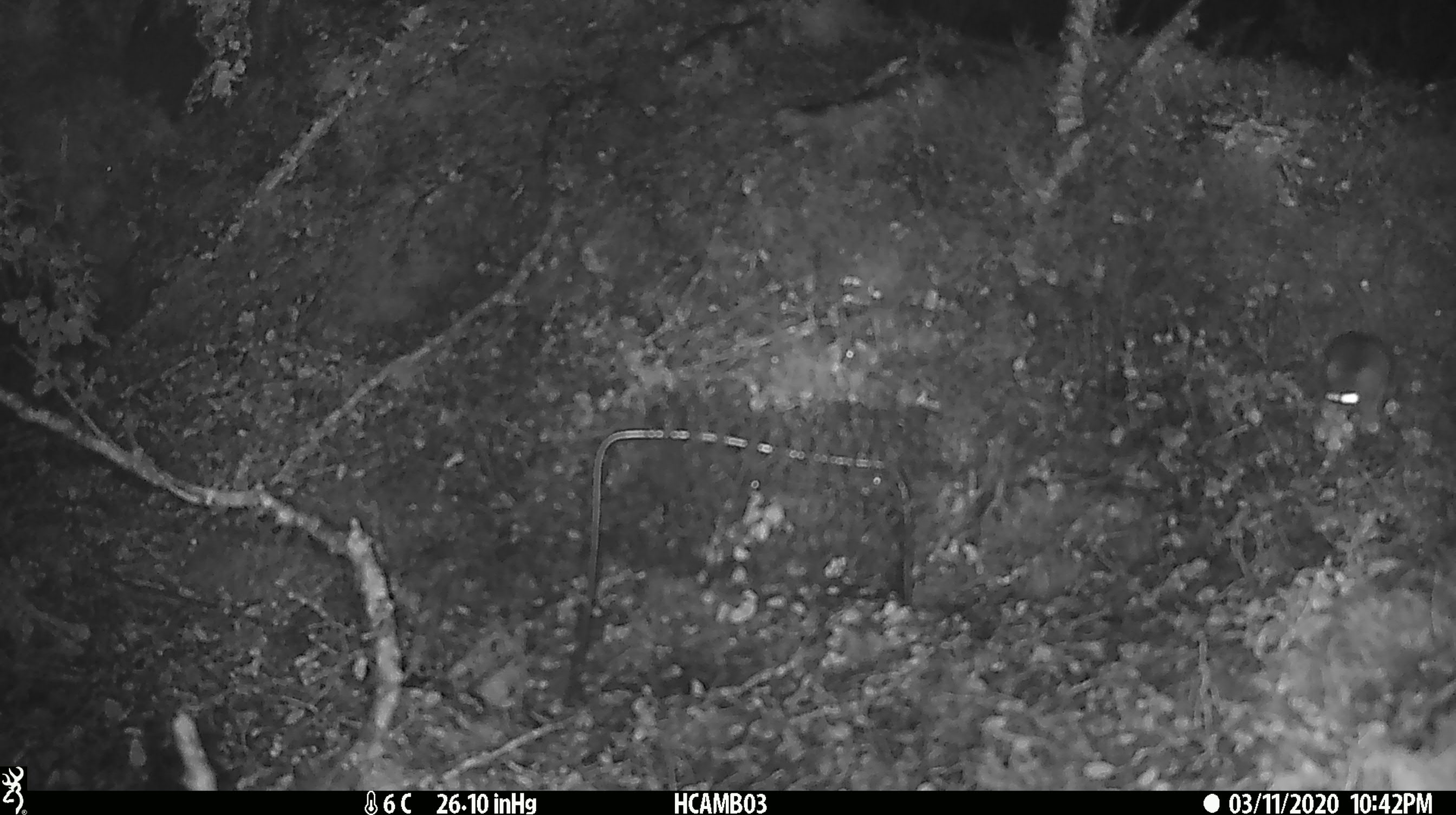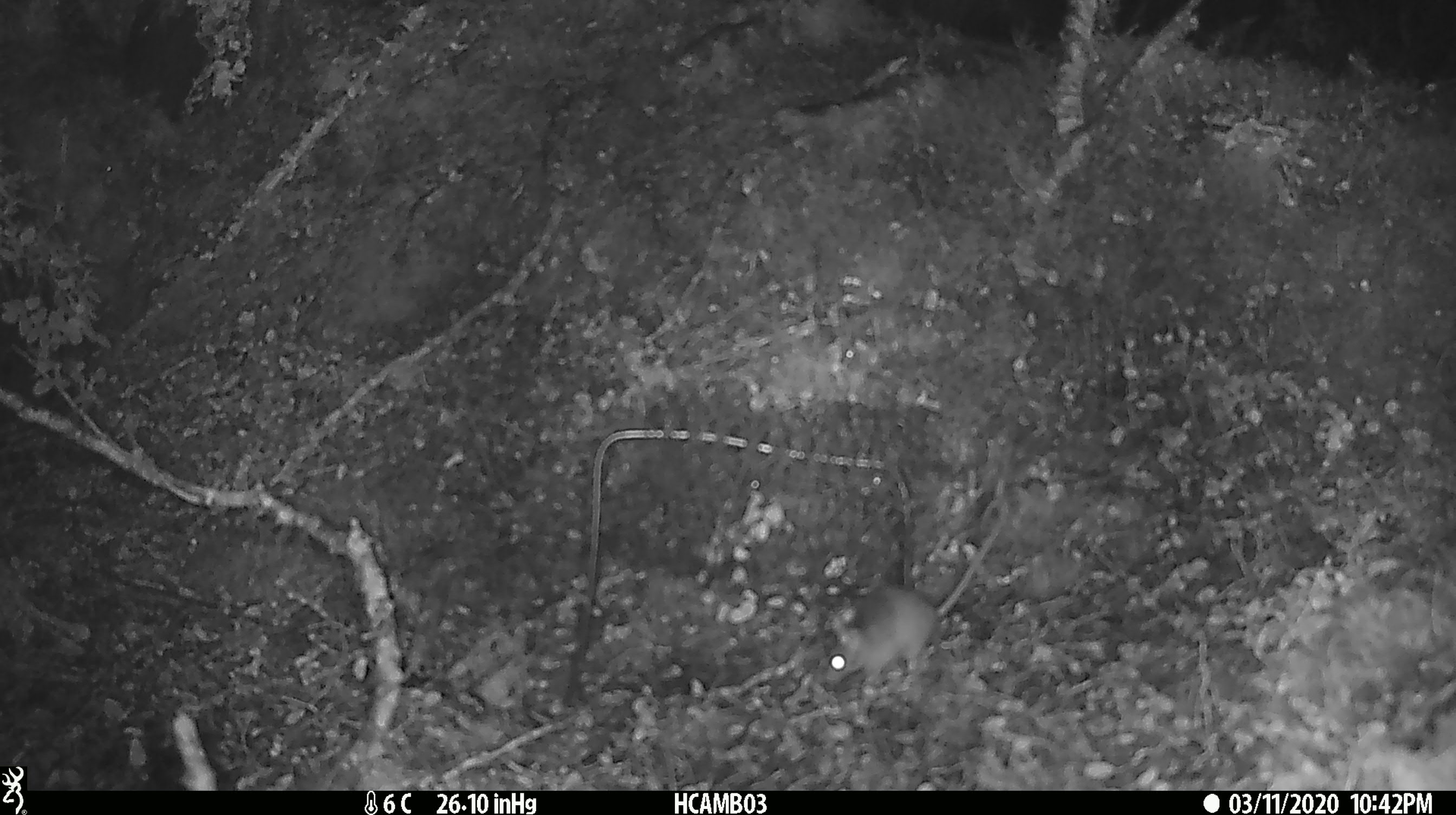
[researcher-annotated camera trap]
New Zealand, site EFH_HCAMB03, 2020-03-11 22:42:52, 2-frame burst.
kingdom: Animalia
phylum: Chordata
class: Mammalia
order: Rodentia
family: Muridae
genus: Mus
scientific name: Mus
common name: mouse